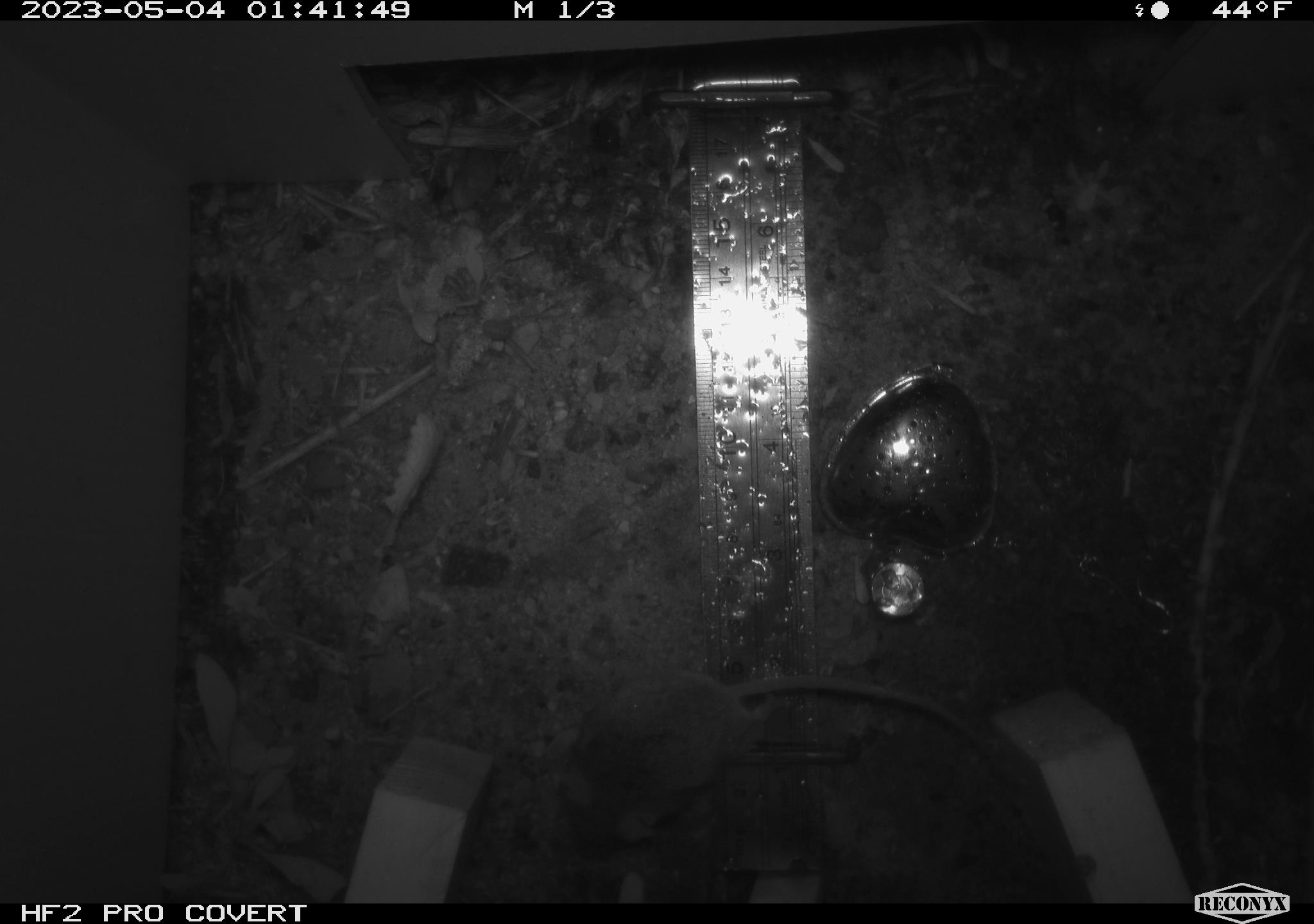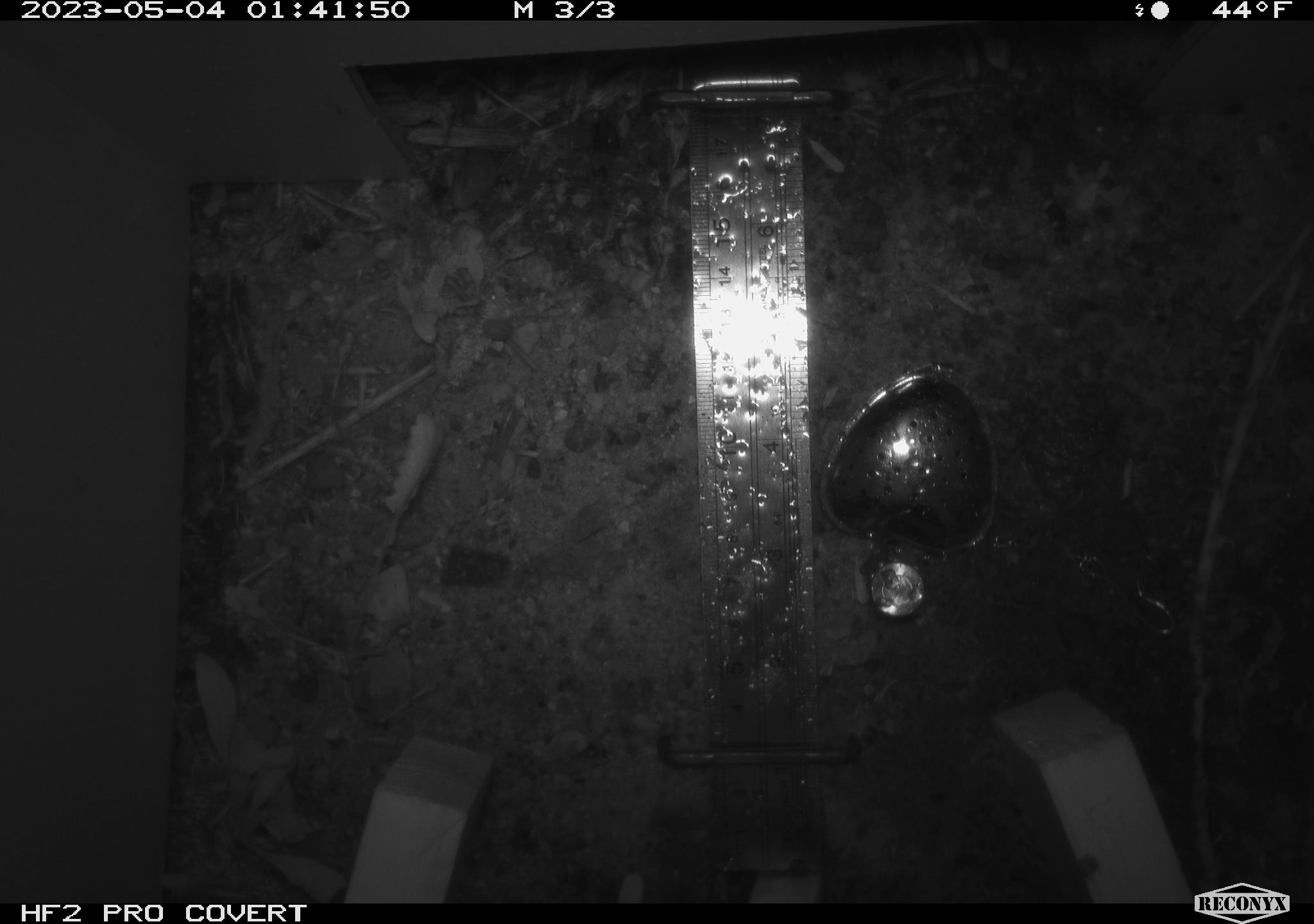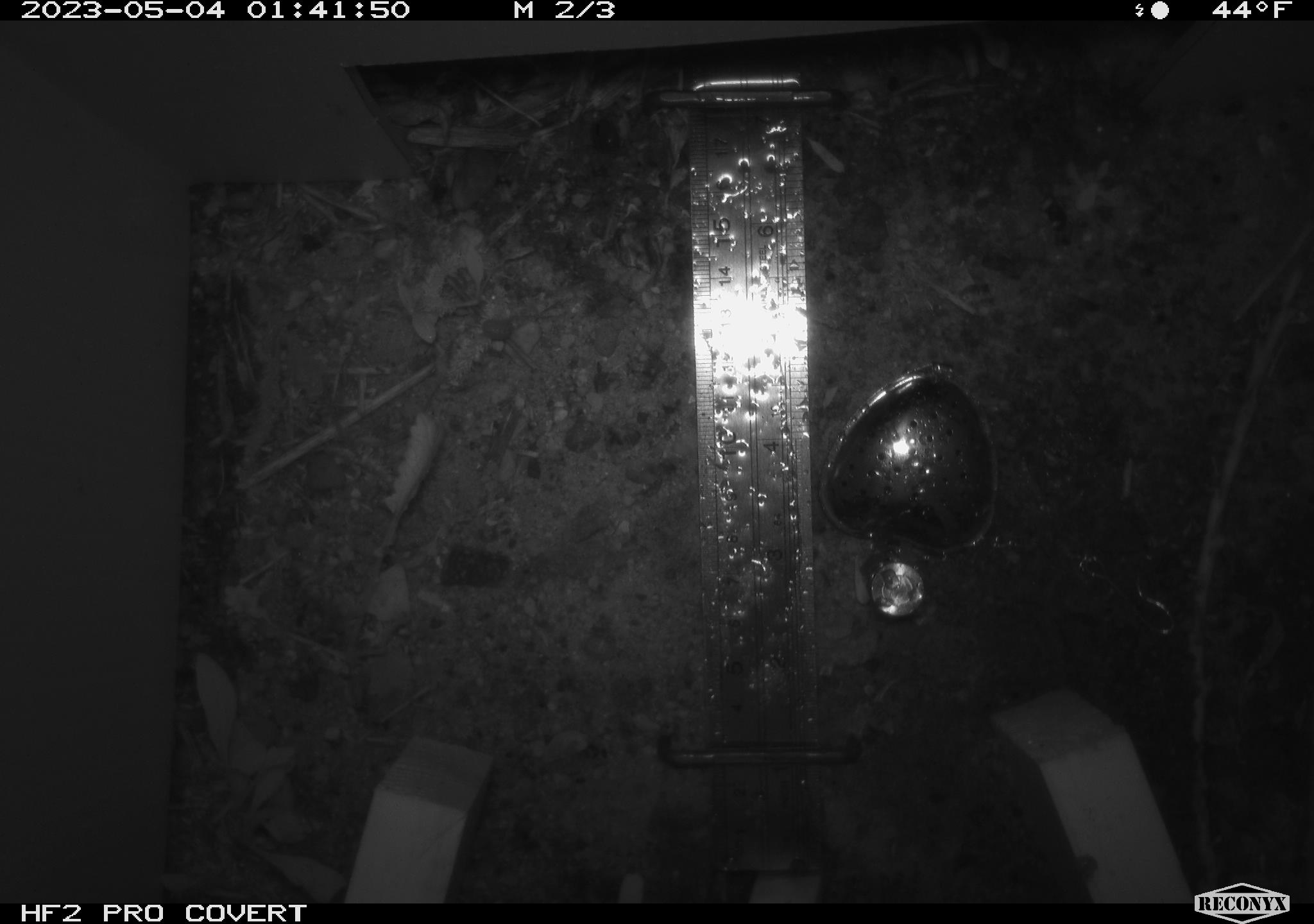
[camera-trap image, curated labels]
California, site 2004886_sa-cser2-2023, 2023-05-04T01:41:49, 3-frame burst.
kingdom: Animalia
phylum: Chordata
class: Mammalia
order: Rodentia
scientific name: Rodentia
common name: mouse species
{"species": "mouse species (Rodentia)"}